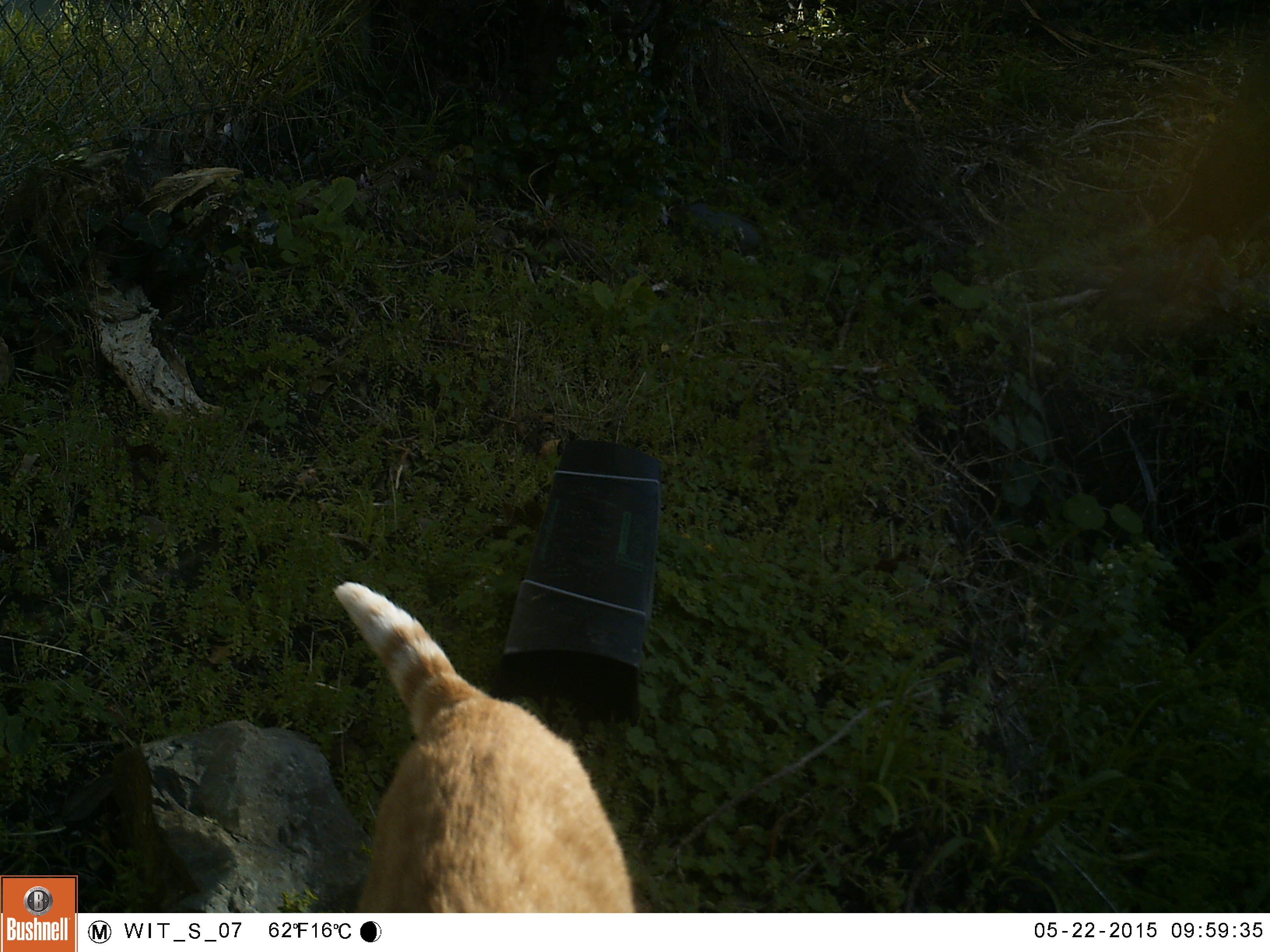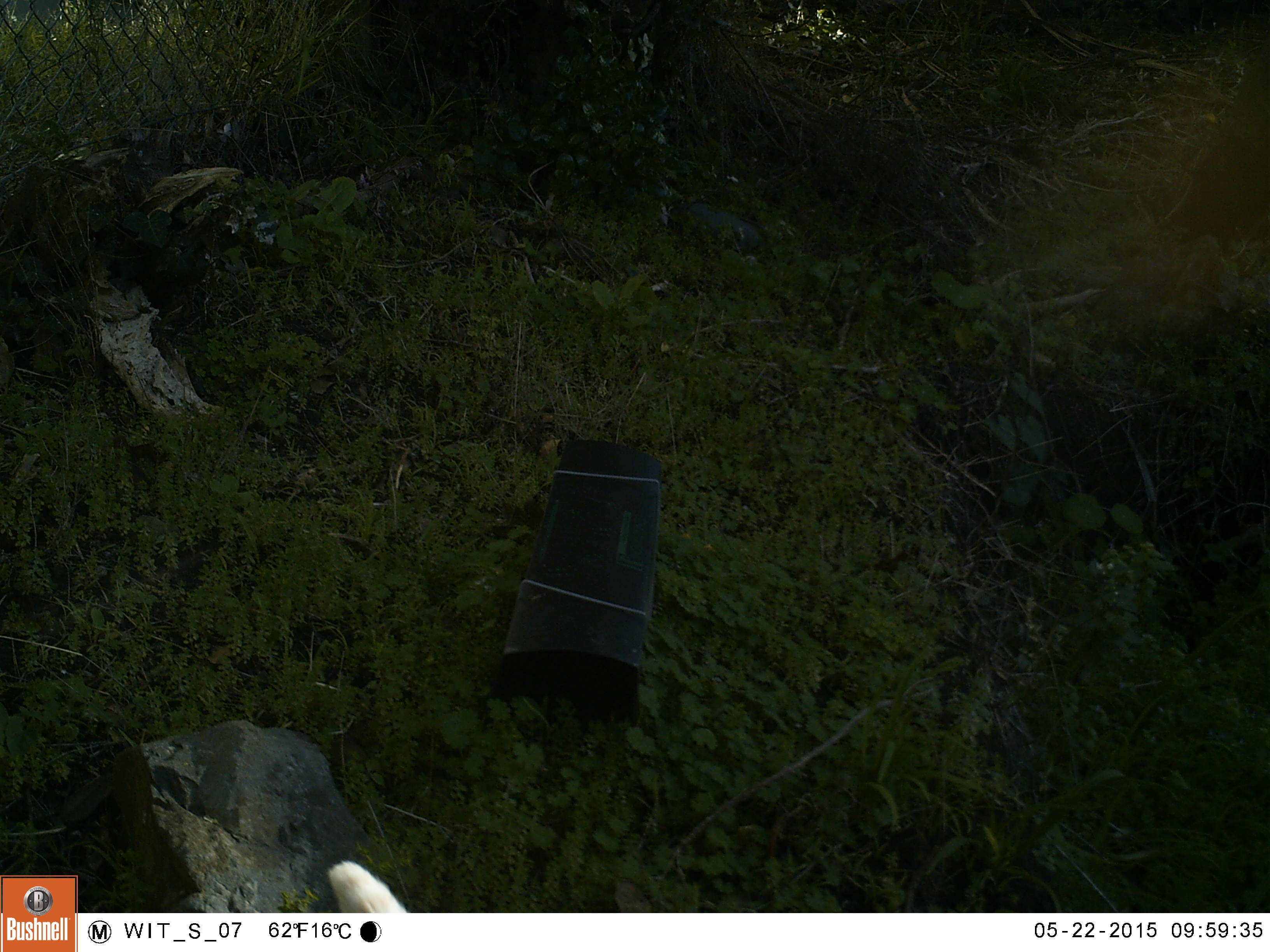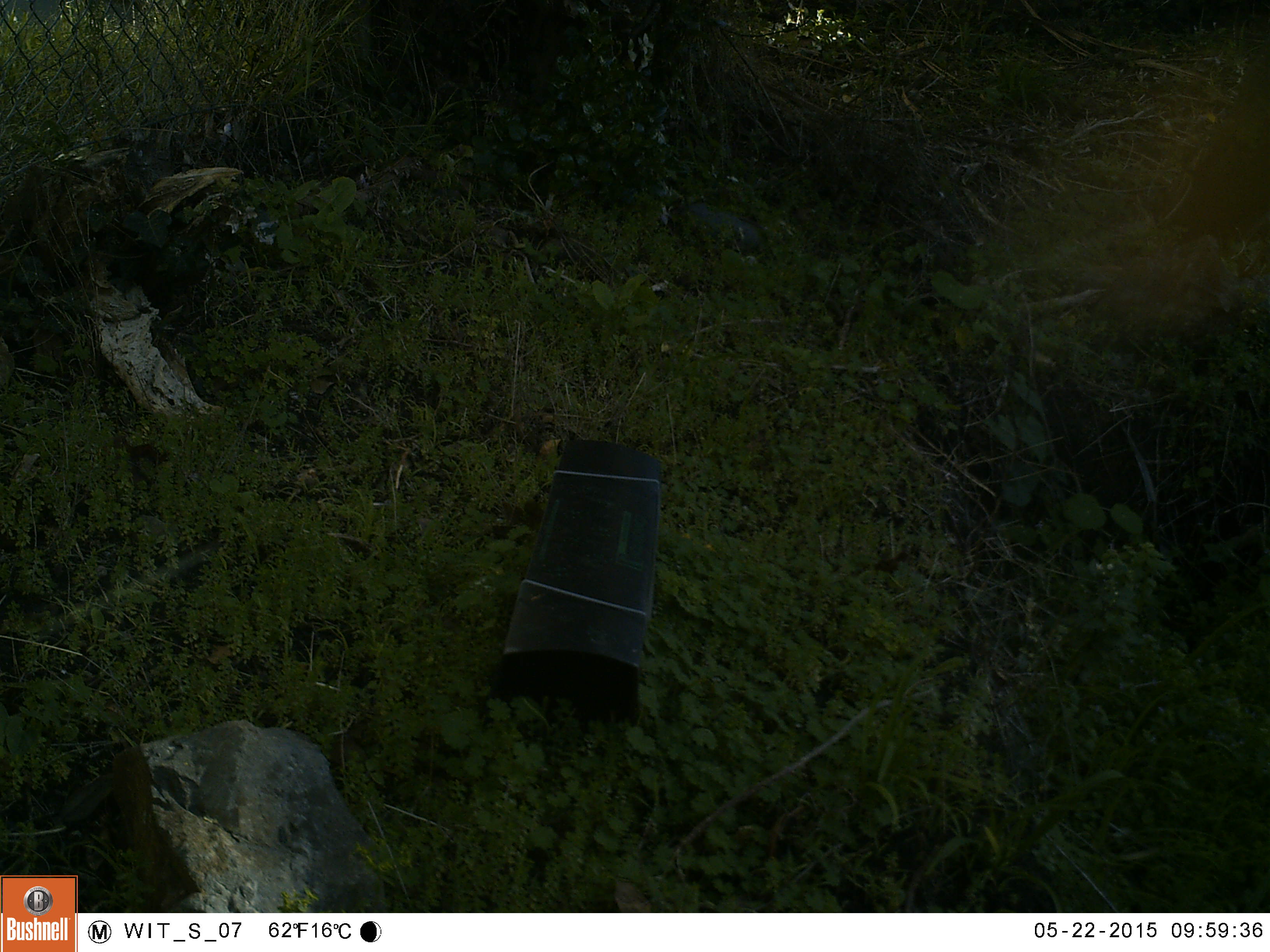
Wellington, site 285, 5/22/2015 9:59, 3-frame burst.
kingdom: Animalia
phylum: Chordata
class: Mammalia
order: Carnivora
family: Felidae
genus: Felis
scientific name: Felis catus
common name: cat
Cat (Felis catus).